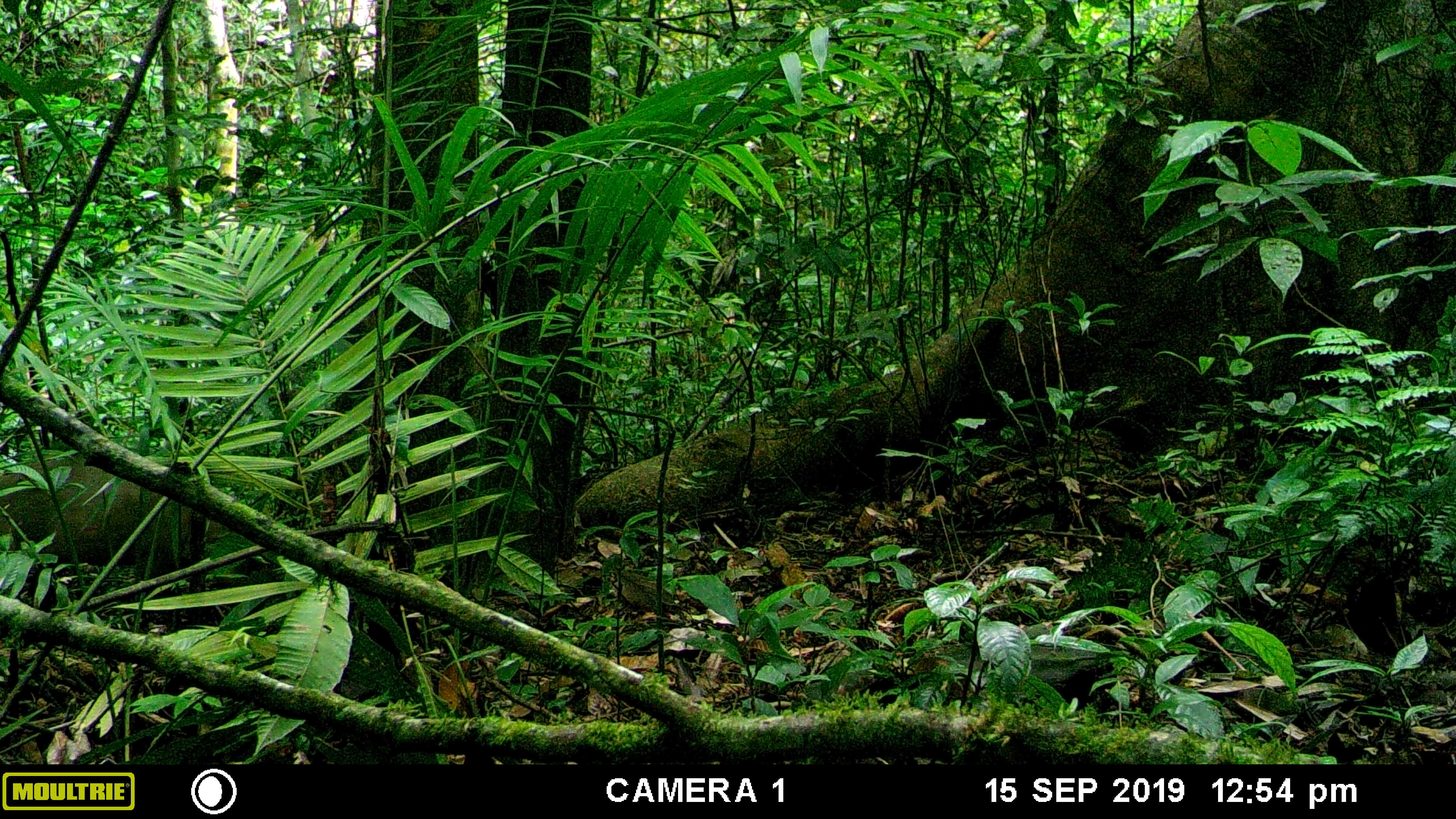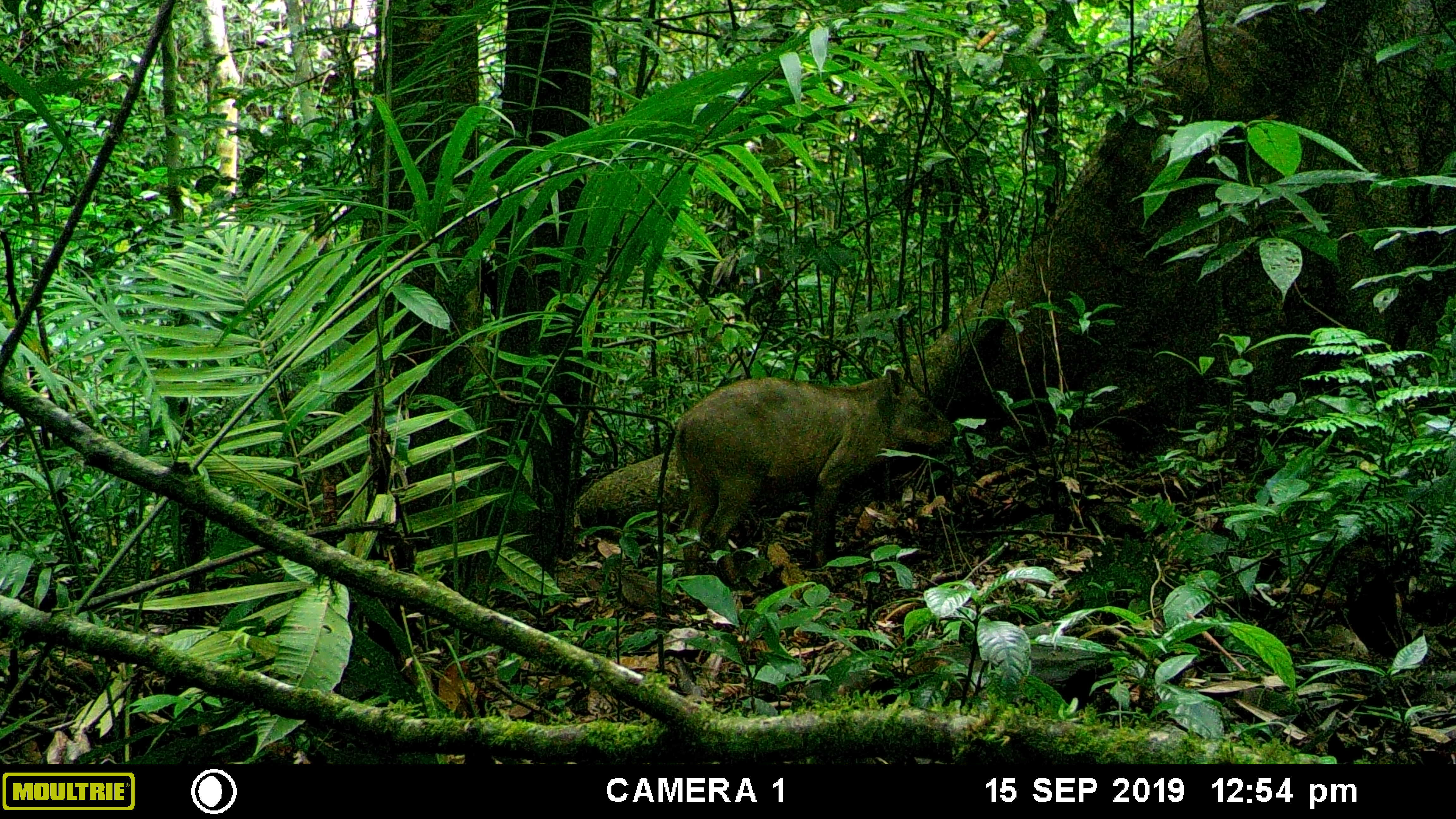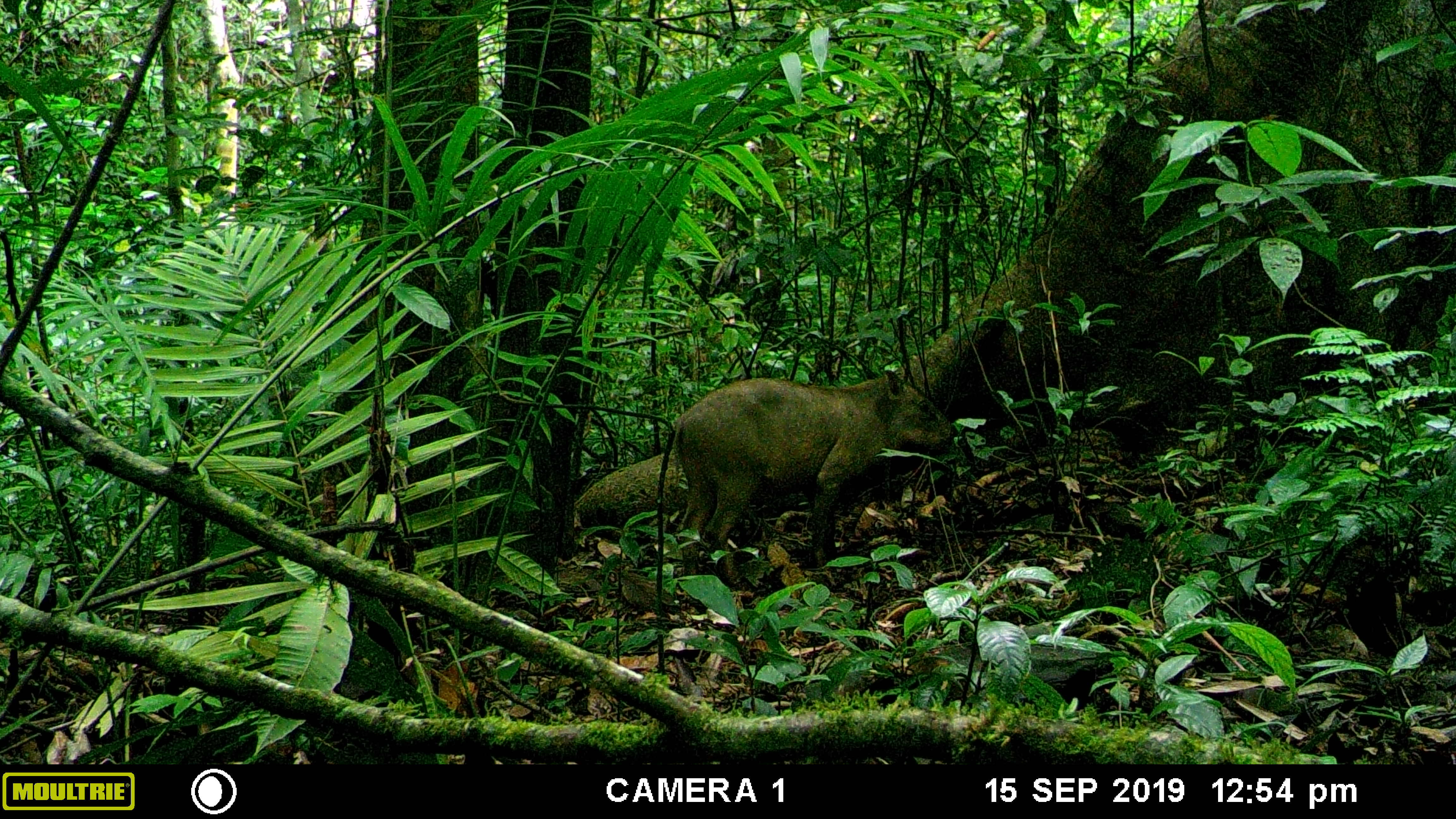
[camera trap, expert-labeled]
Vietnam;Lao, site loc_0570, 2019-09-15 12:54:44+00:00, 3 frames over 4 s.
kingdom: Animalia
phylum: Chordata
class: Mammalia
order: Artiodactyla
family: Suidae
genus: Sus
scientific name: Sus scrofa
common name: eurasian wild pig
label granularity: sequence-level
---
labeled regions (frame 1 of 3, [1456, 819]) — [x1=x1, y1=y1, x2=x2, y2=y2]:
eurasian wild pig: [x1=0, y1=452, x2=210, y2=578]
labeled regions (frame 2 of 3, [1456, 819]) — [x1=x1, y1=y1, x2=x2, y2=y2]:
eurasian wild pig: [x1=673, y1=368, x2=958, y2=584]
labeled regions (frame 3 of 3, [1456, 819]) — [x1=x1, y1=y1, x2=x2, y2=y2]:
eurasian wild pig: [x1=673, y1=369, x2=958, y2=586]